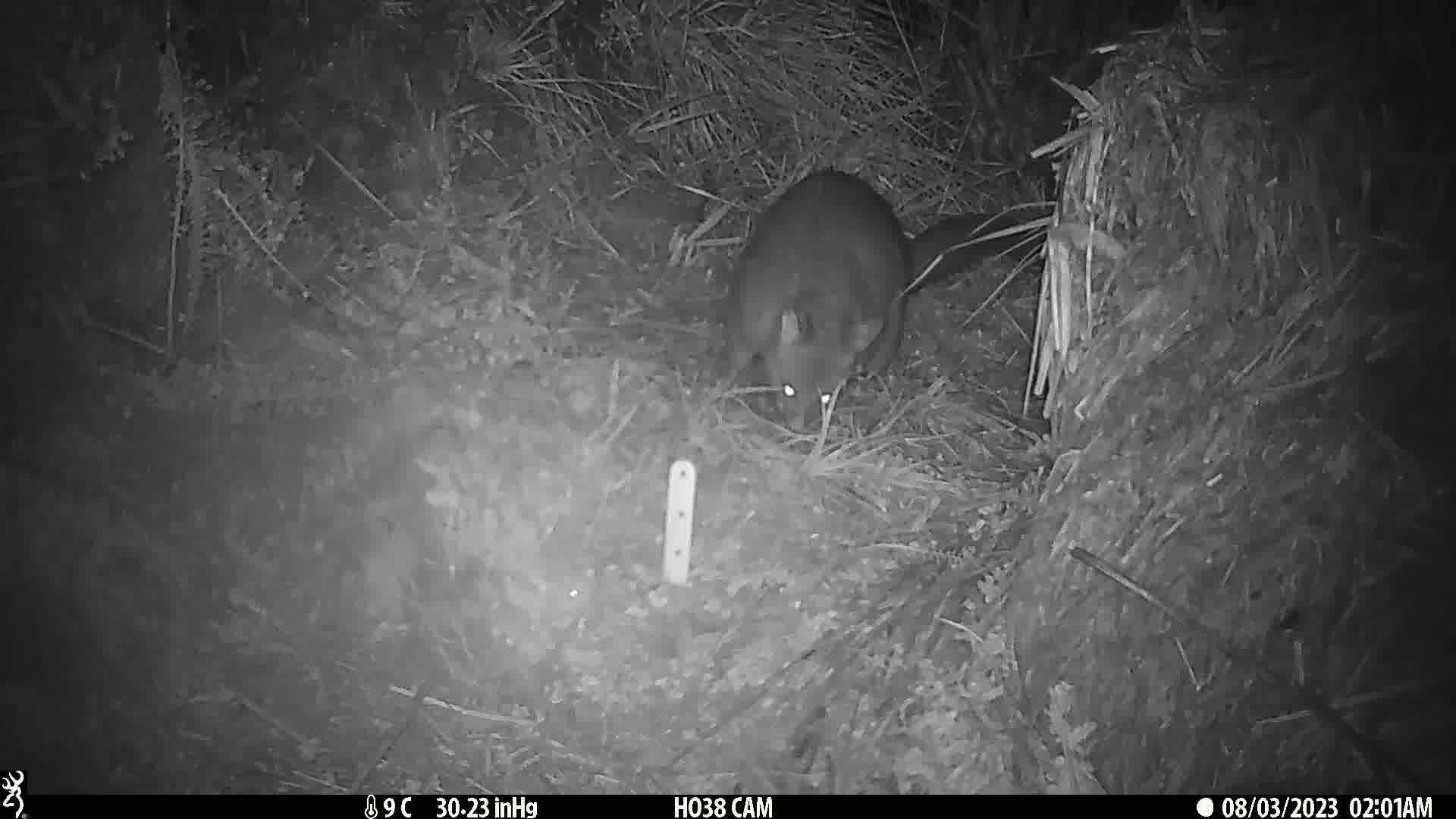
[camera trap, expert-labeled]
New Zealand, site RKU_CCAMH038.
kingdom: Animalia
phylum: Chordata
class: Mammalia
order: Diprotodontia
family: Phalangeridae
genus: Trichosurus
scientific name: Trichosurus vulpecula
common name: common brushtail possum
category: possum